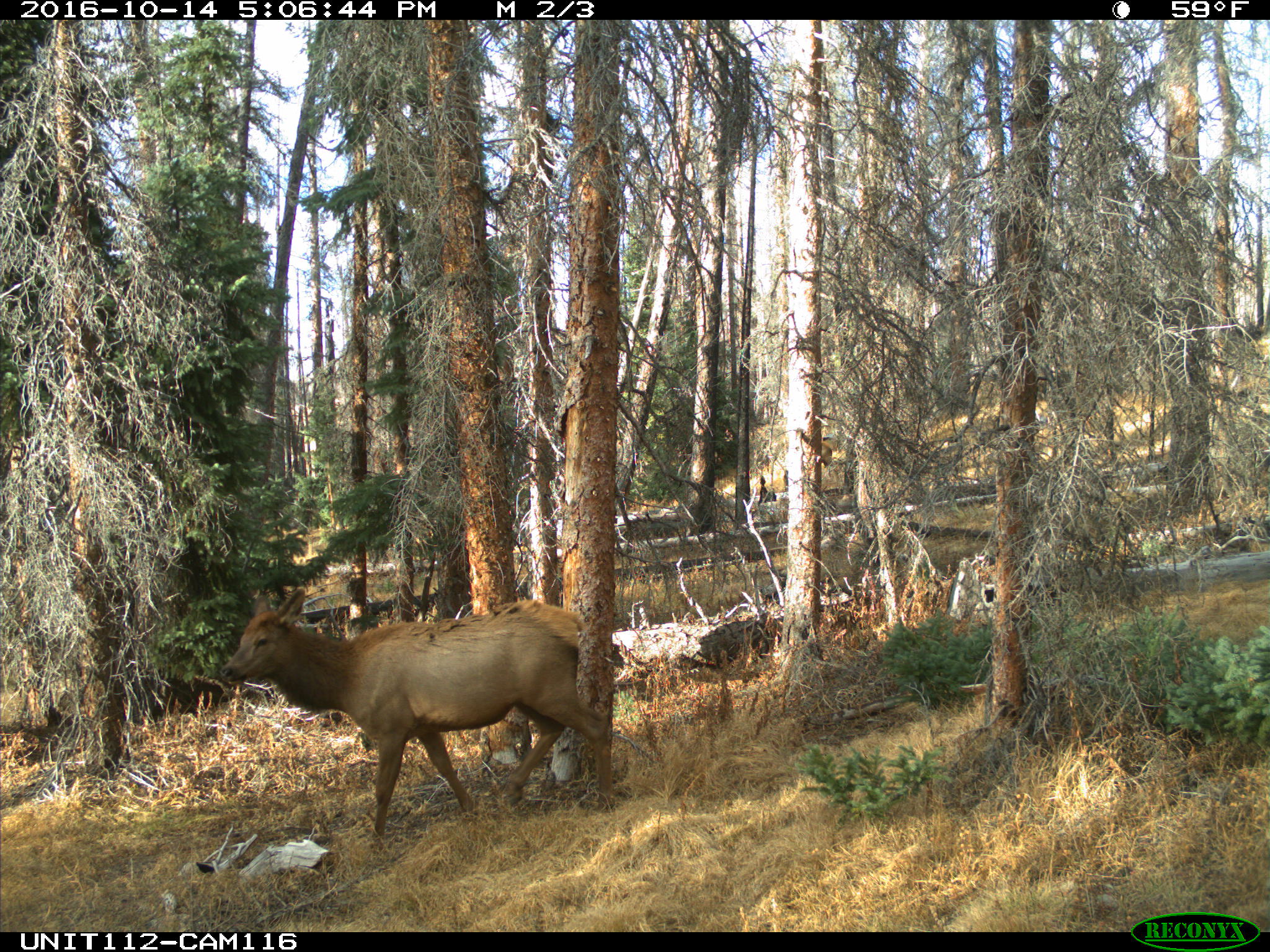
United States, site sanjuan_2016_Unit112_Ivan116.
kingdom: Animalia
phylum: Chordata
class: Mammalia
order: Artiodactyla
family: Cervidae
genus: Cervus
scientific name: Cervus elaphus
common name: red deer